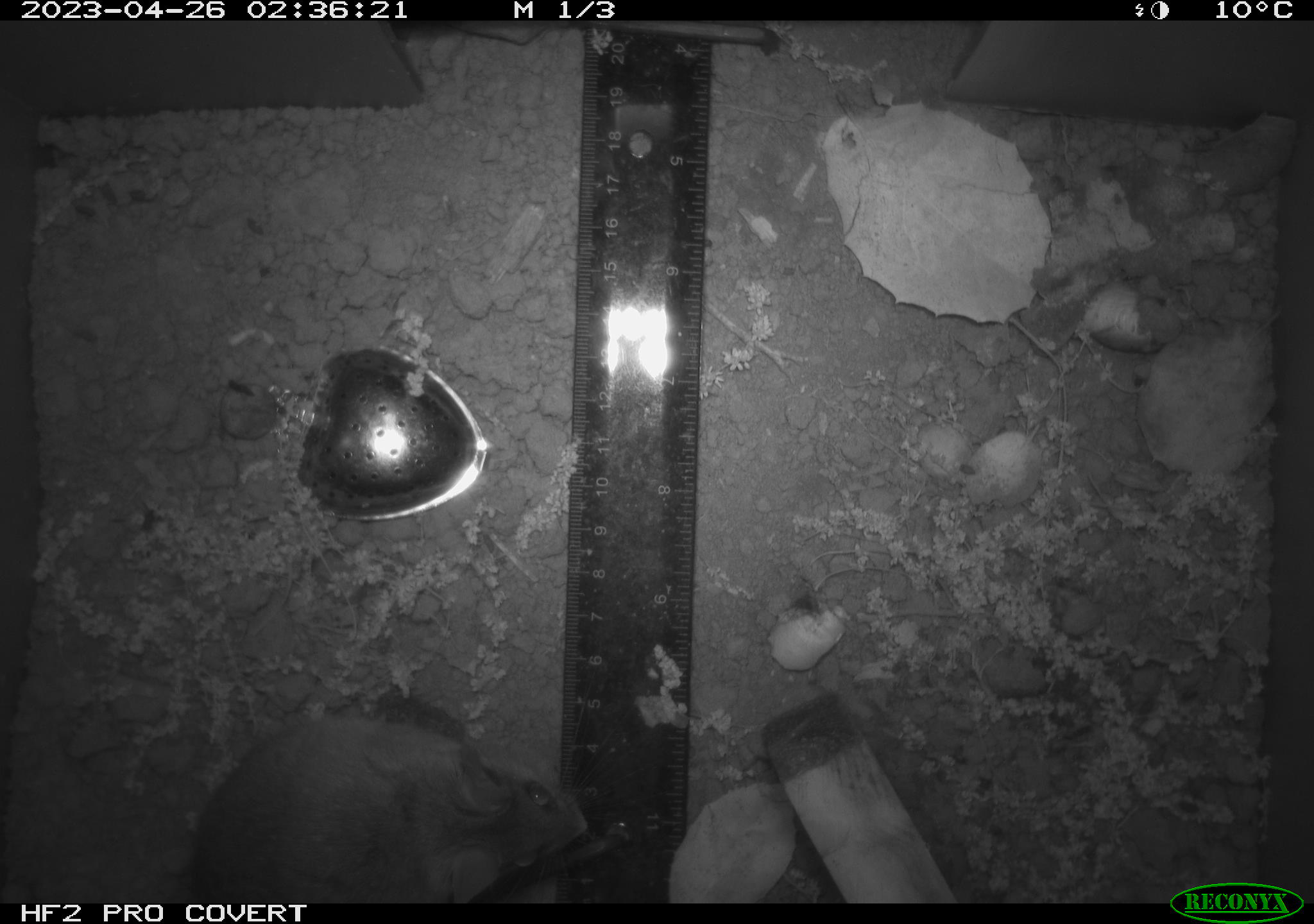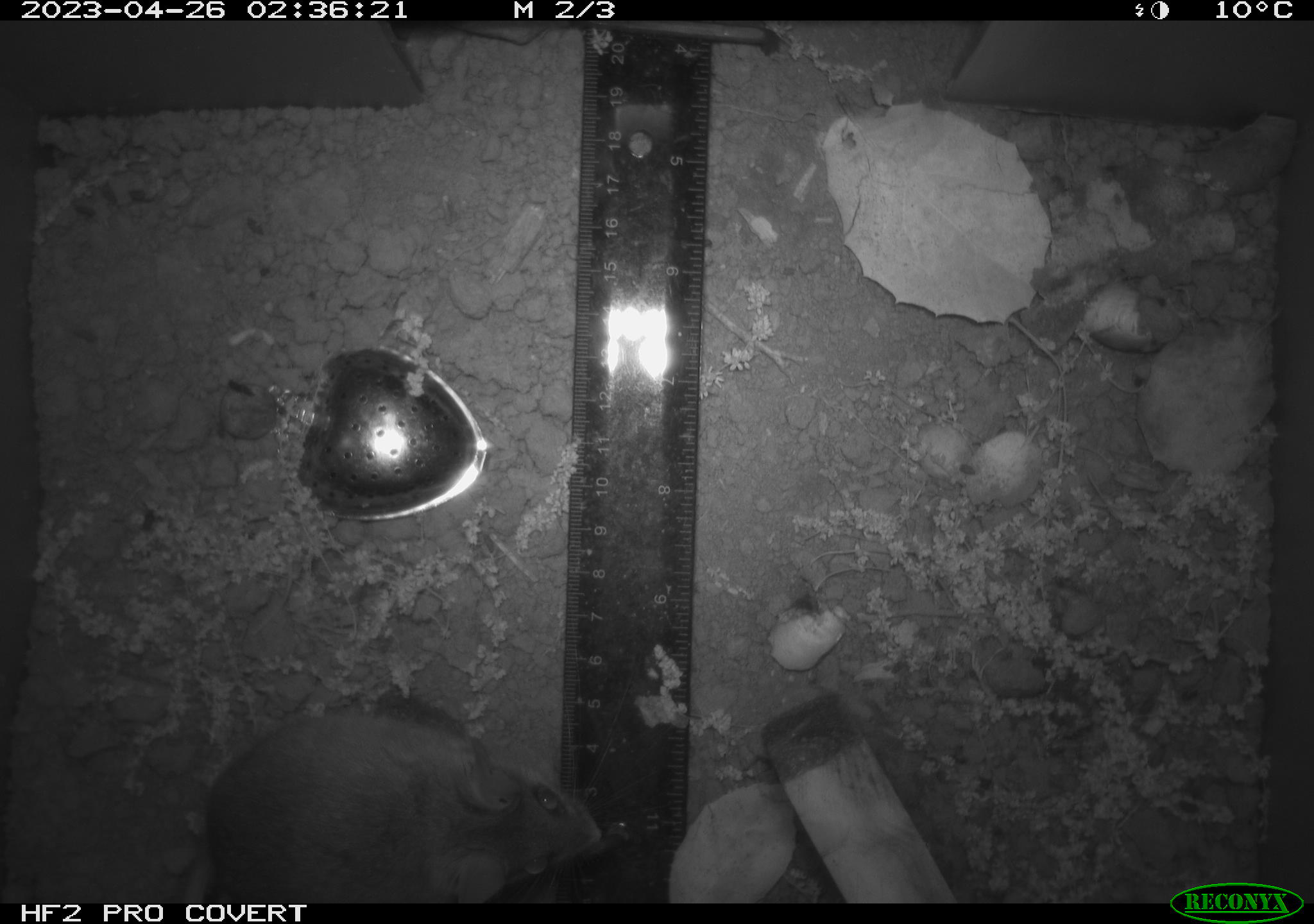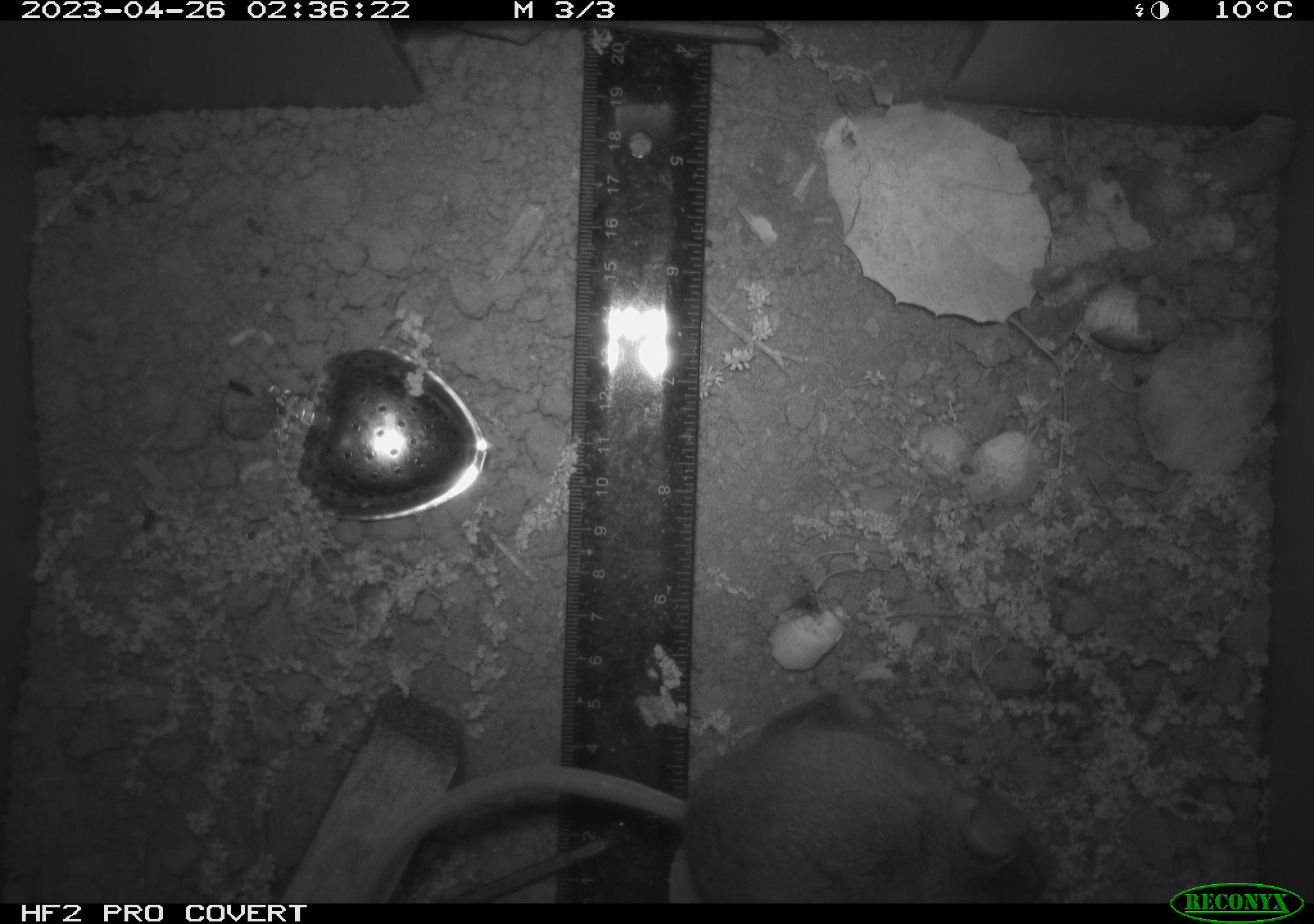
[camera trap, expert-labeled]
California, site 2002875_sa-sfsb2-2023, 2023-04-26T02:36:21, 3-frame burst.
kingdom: Animalia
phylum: Chordata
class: Mammalia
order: Rodentia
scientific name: Rodentia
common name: mouse species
Mouse species (Rodentia).